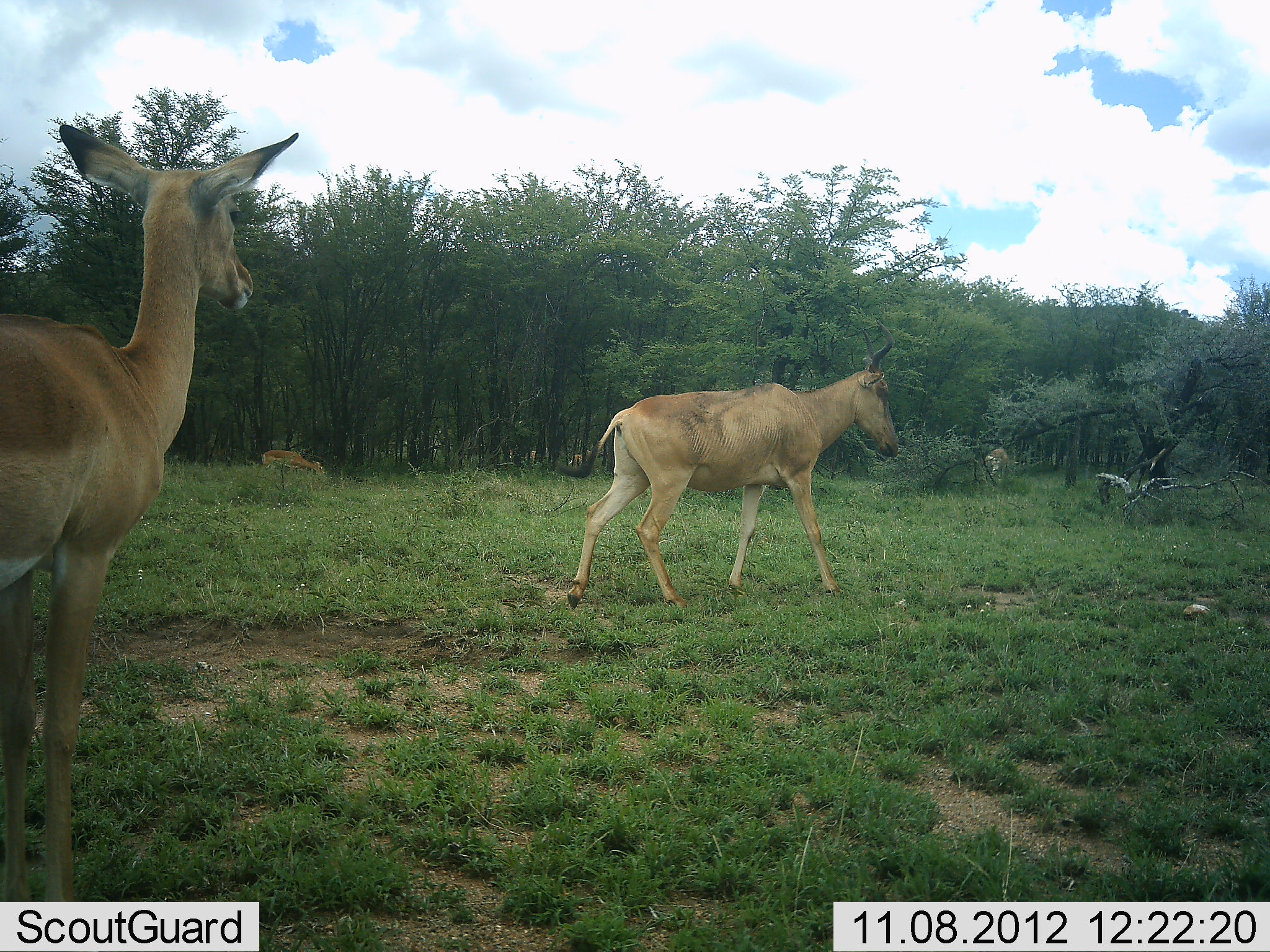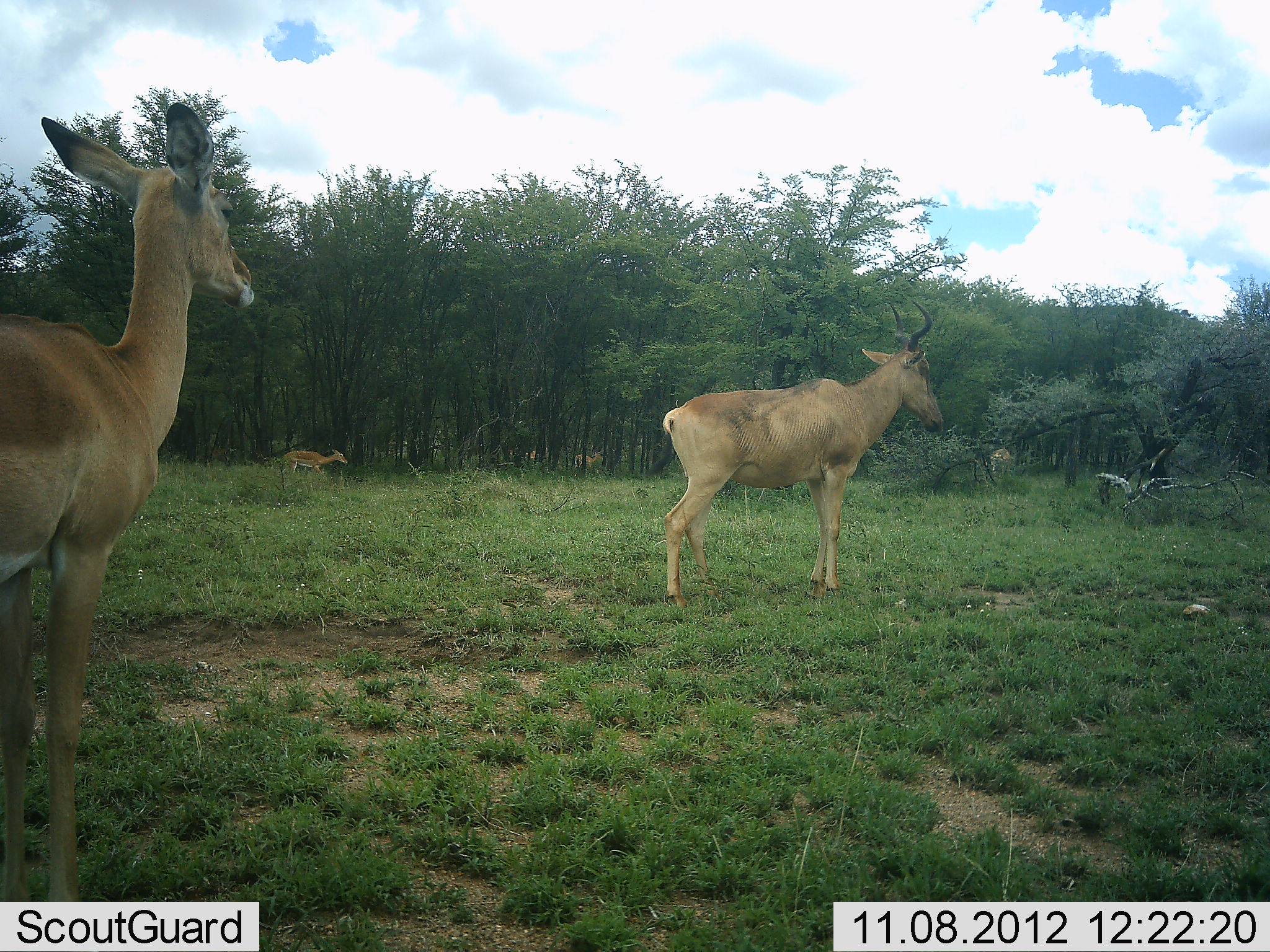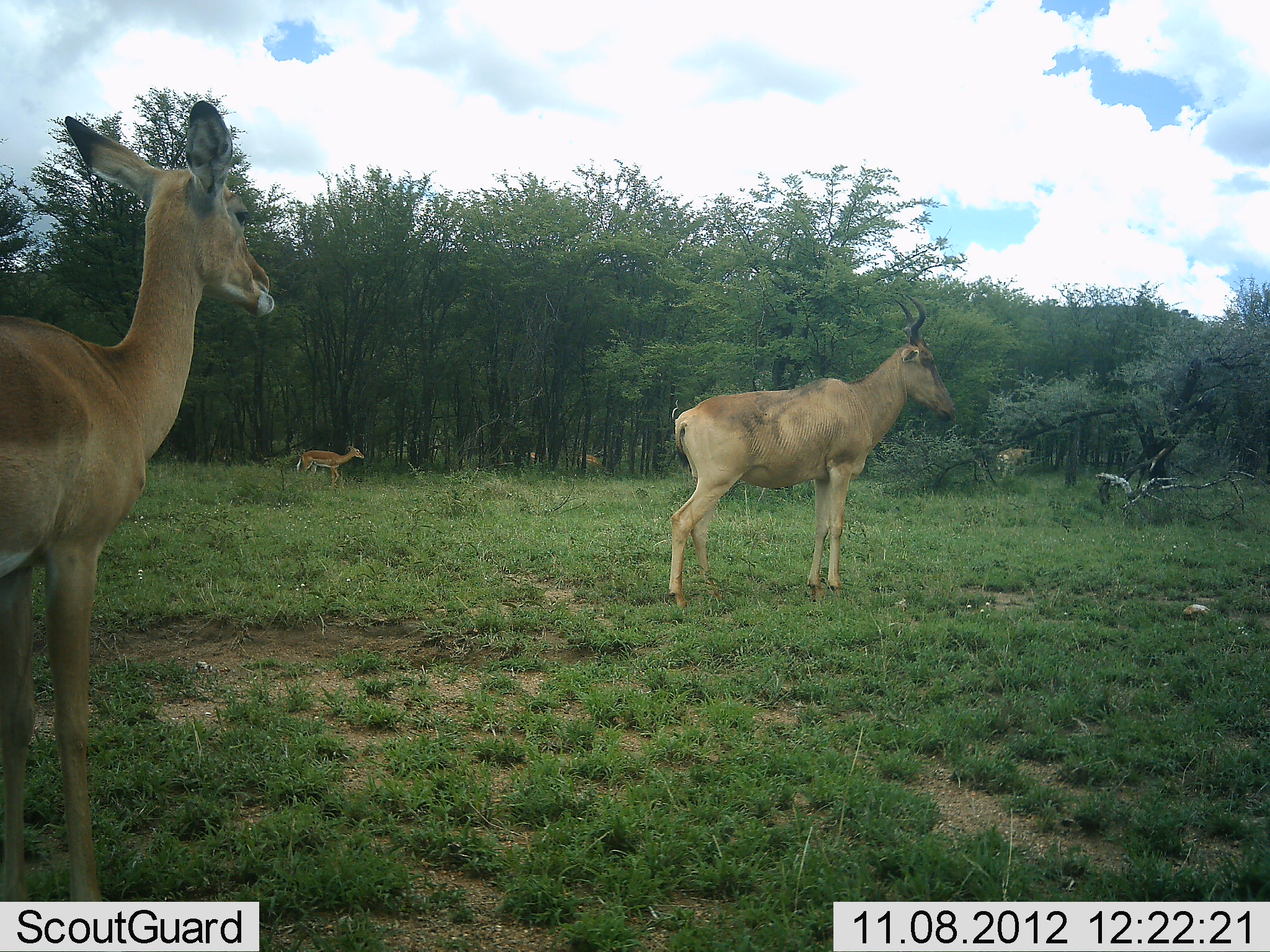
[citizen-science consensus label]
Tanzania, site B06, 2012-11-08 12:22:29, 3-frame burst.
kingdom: Animalia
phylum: Chordata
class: Mammalia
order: Artiodactyla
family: Bovidae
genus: Alcelaphus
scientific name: Alcelaphus buselaphus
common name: hartebeest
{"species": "hartebeest (Alcelaphus buselaphus)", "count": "2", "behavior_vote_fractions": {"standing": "62%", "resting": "0%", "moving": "58%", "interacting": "0%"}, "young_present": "8%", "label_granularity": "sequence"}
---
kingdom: Animalia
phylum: Chordata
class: Mammalia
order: Artiodactyla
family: Bovidae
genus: Aepyceros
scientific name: Aepyceros melampus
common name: impala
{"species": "impala (Aepyceros melampus)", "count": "3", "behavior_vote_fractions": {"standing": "89%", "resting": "0%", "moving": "89%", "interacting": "0%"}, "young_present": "0%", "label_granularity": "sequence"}